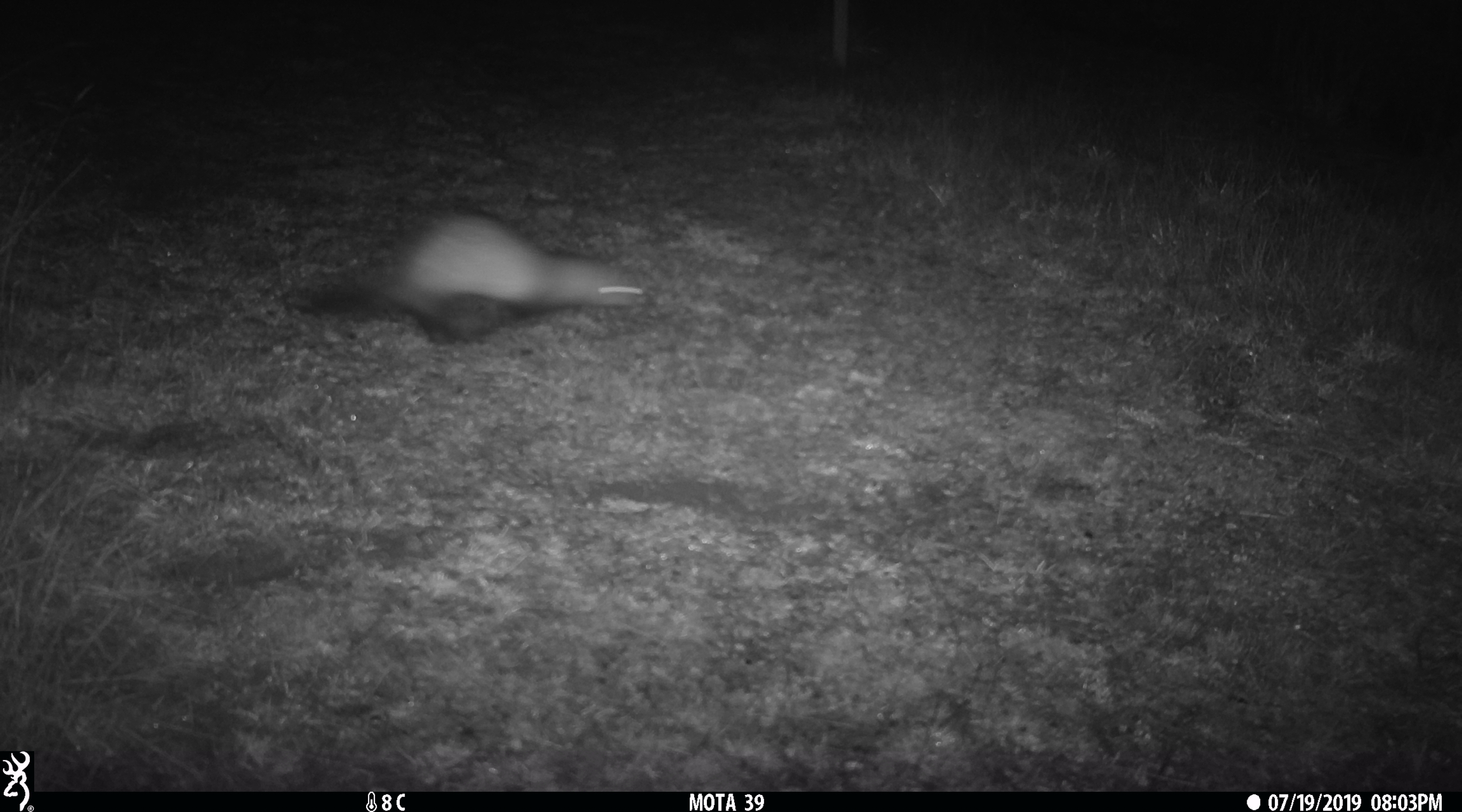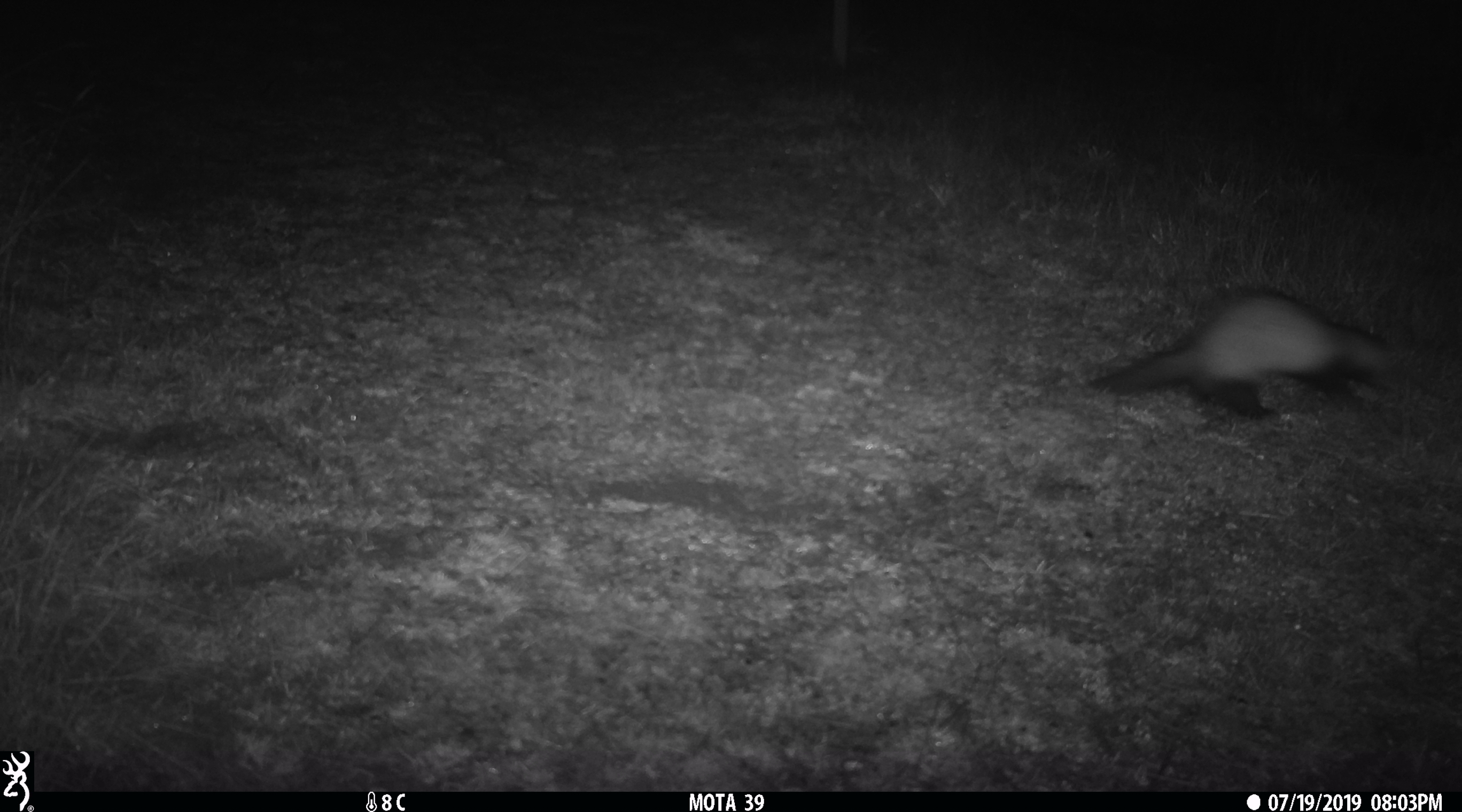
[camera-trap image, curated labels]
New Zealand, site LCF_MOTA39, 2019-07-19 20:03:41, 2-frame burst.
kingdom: Animalia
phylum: Chordata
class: Mammalia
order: Carnivora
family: Mustelidae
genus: Mustela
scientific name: Mustela furo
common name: ferret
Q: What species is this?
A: Ferret (Mustela furo).